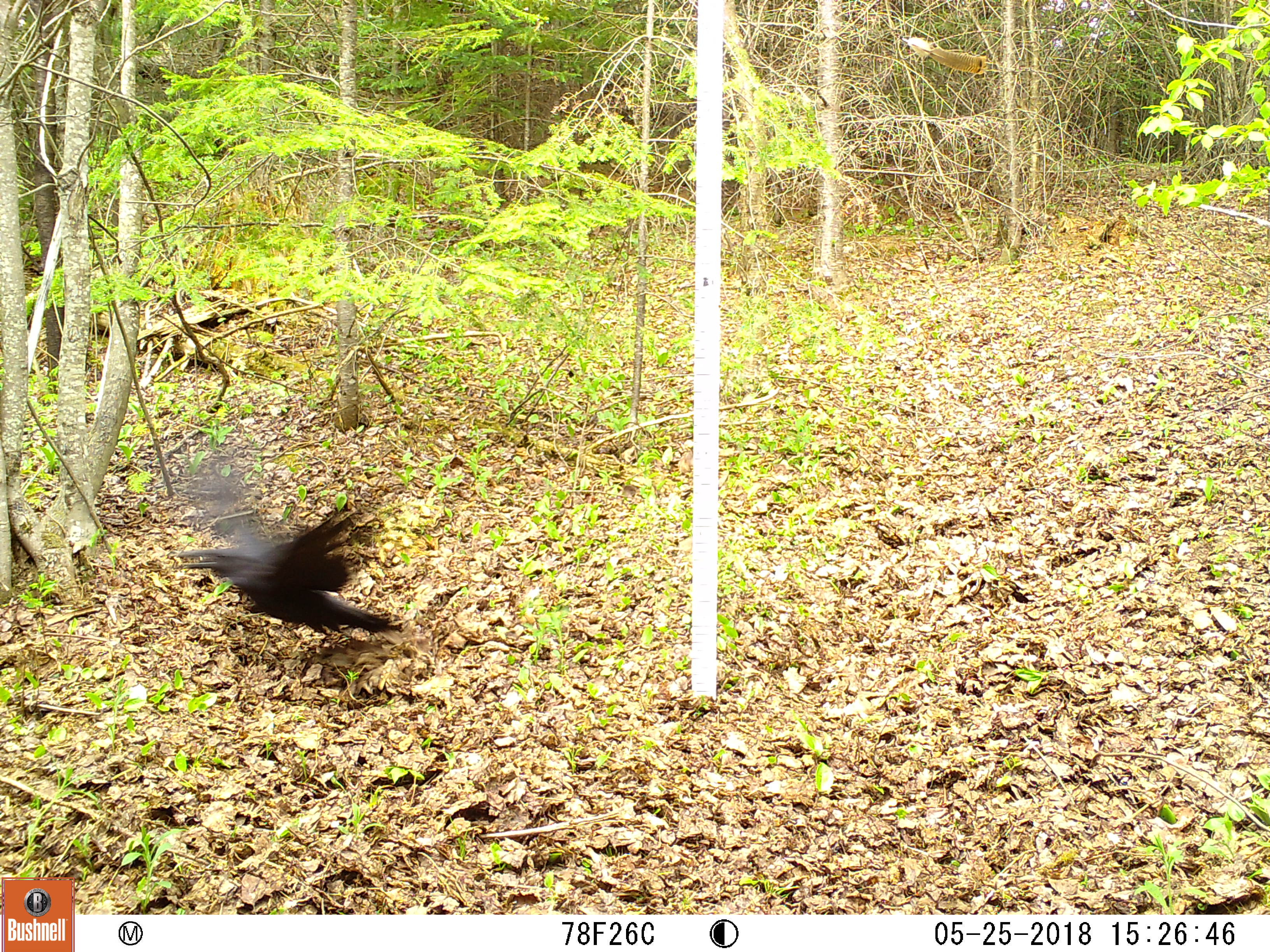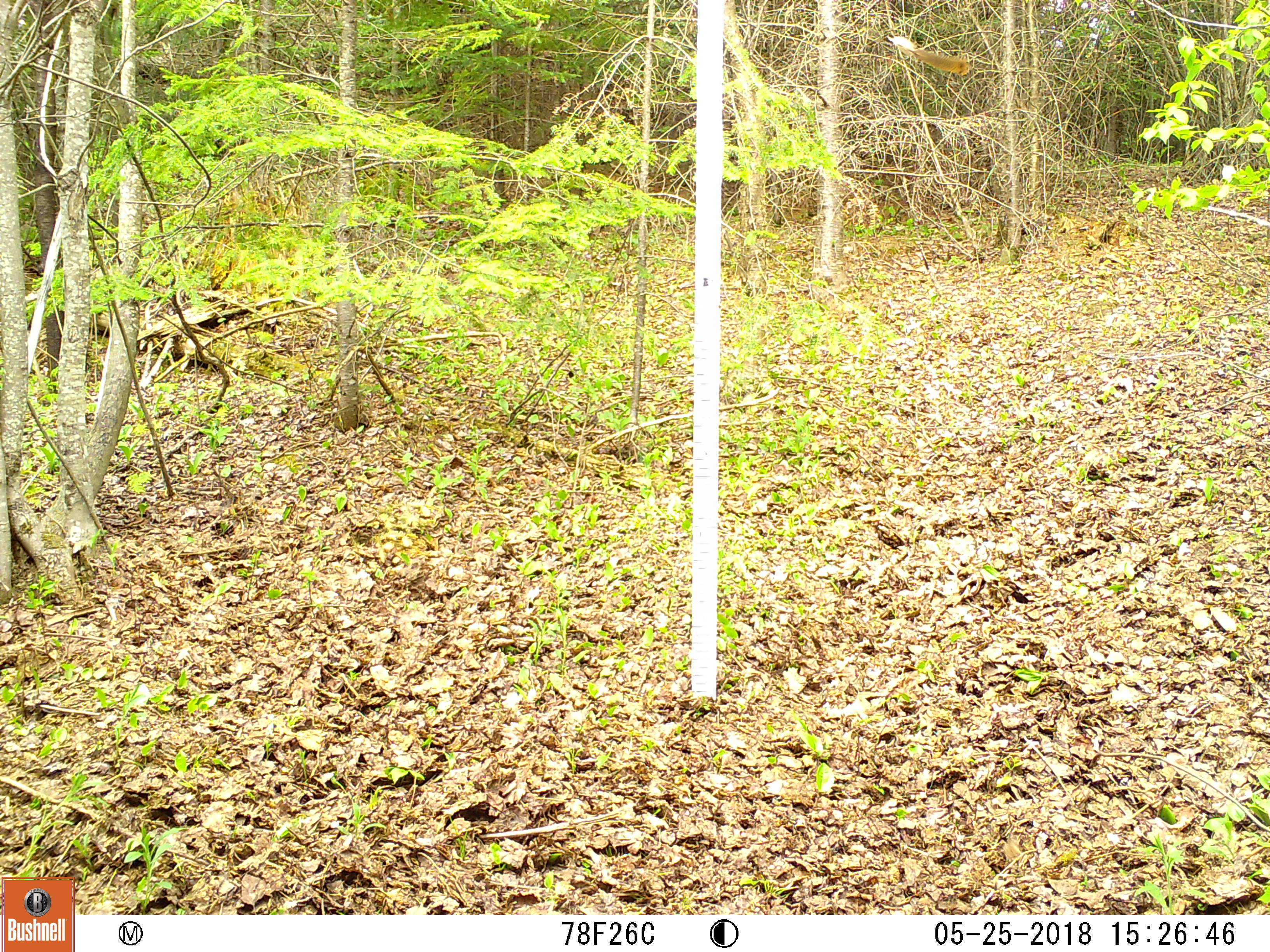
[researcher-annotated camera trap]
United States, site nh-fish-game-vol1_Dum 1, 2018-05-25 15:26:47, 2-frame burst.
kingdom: Animalia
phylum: Chordata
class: Aves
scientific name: Aves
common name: bird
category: bird sp.